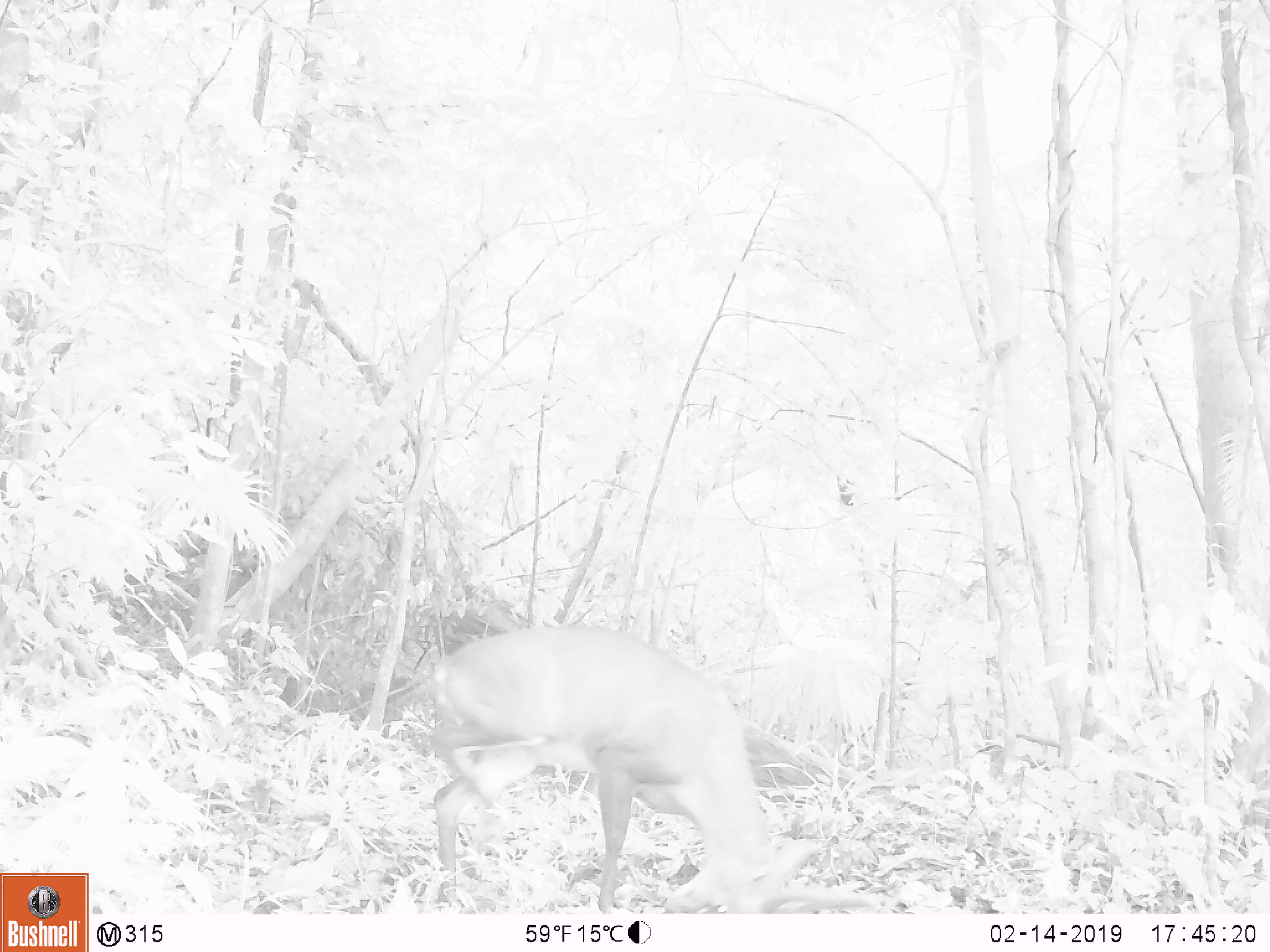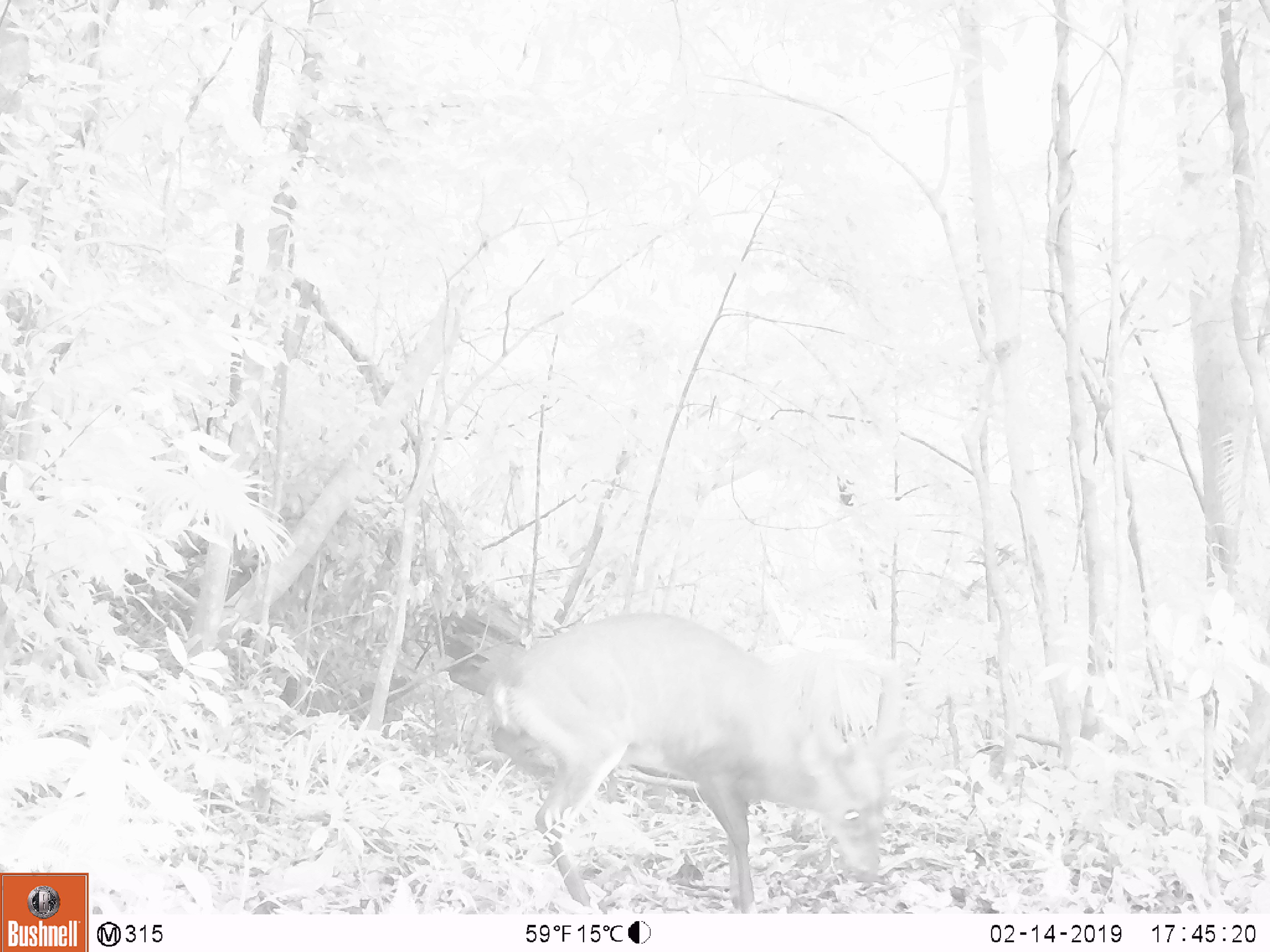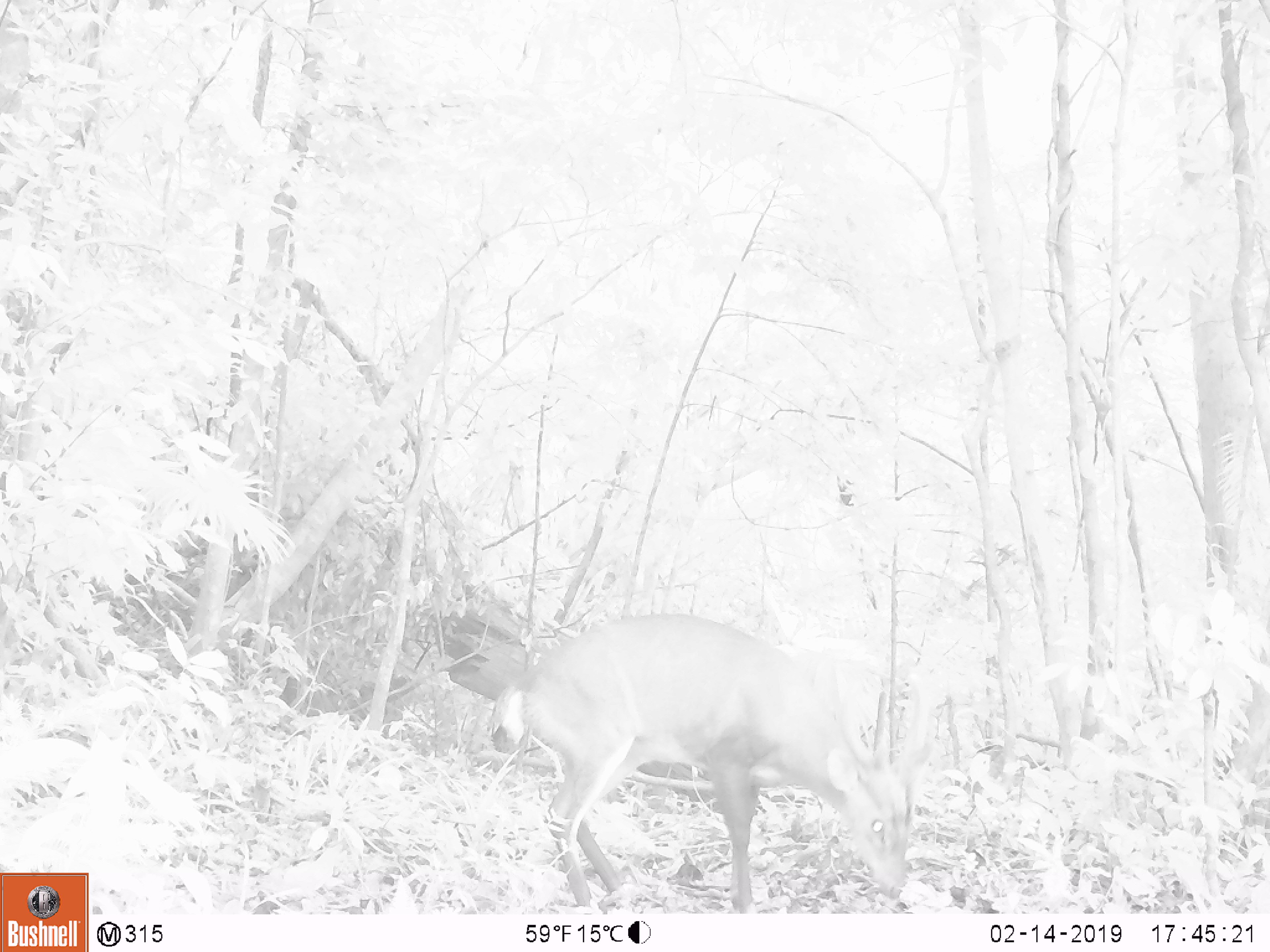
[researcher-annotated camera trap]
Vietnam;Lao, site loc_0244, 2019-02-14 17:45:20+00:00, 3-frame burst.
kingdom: Animalia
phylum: Chordata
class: Mammalia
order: Artiodactyla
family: Cervidae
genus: Muntiacus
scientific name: Muntiacus vuquangensis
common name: large-antlered muntjac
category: large antlered muntjac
Large antlered muntjac (large-antlered muntjac) (Muntiacus vuquangensis). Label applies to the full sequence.